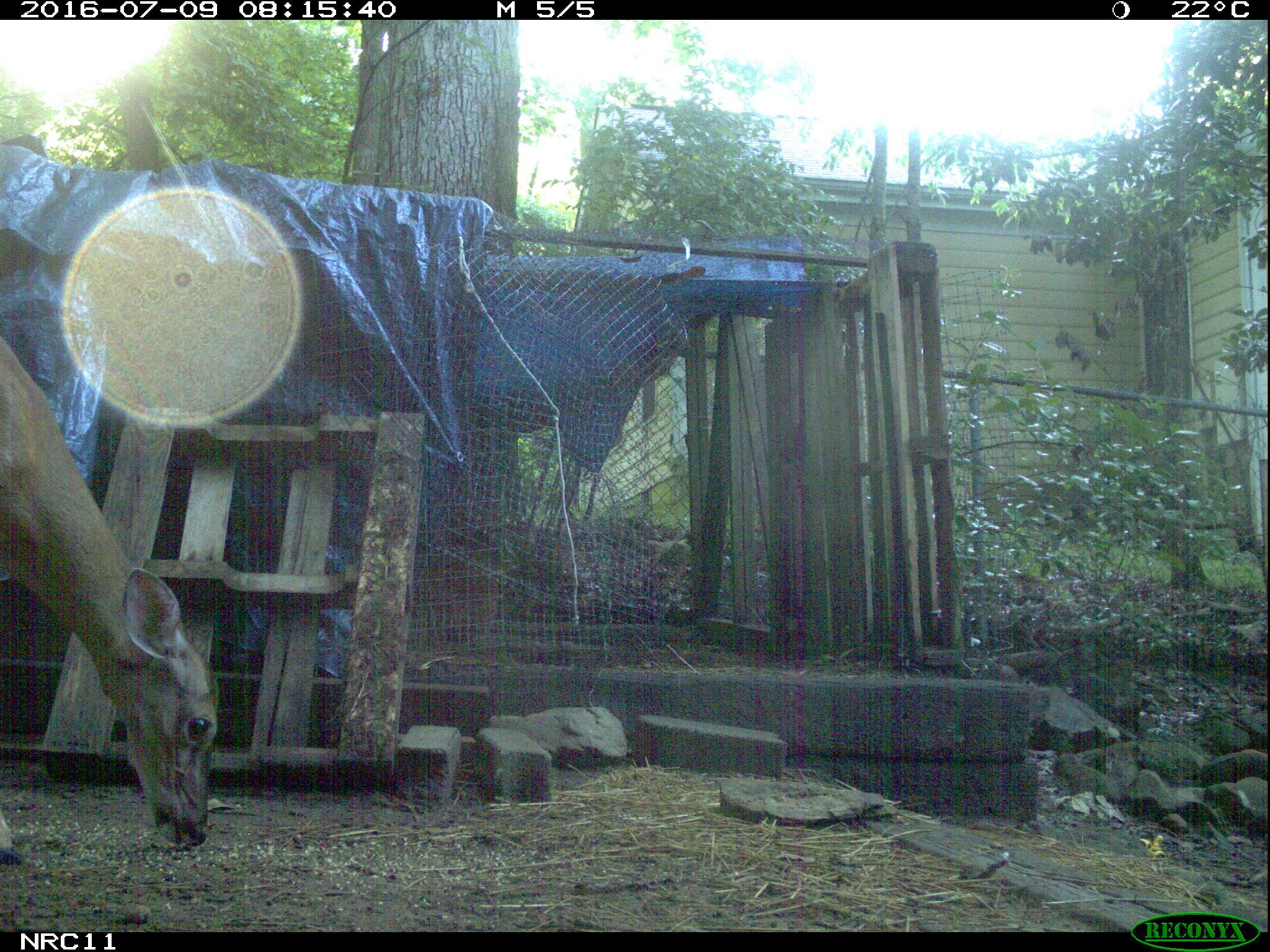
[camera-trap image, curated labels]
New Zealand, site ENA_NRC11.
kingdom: Animalia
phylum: Chordata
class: Mammalia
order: Artiodactyla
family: Cervidae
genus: Odocoileus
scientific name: Odocoileus virginianus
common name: white-tailed deer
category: white tailed deer